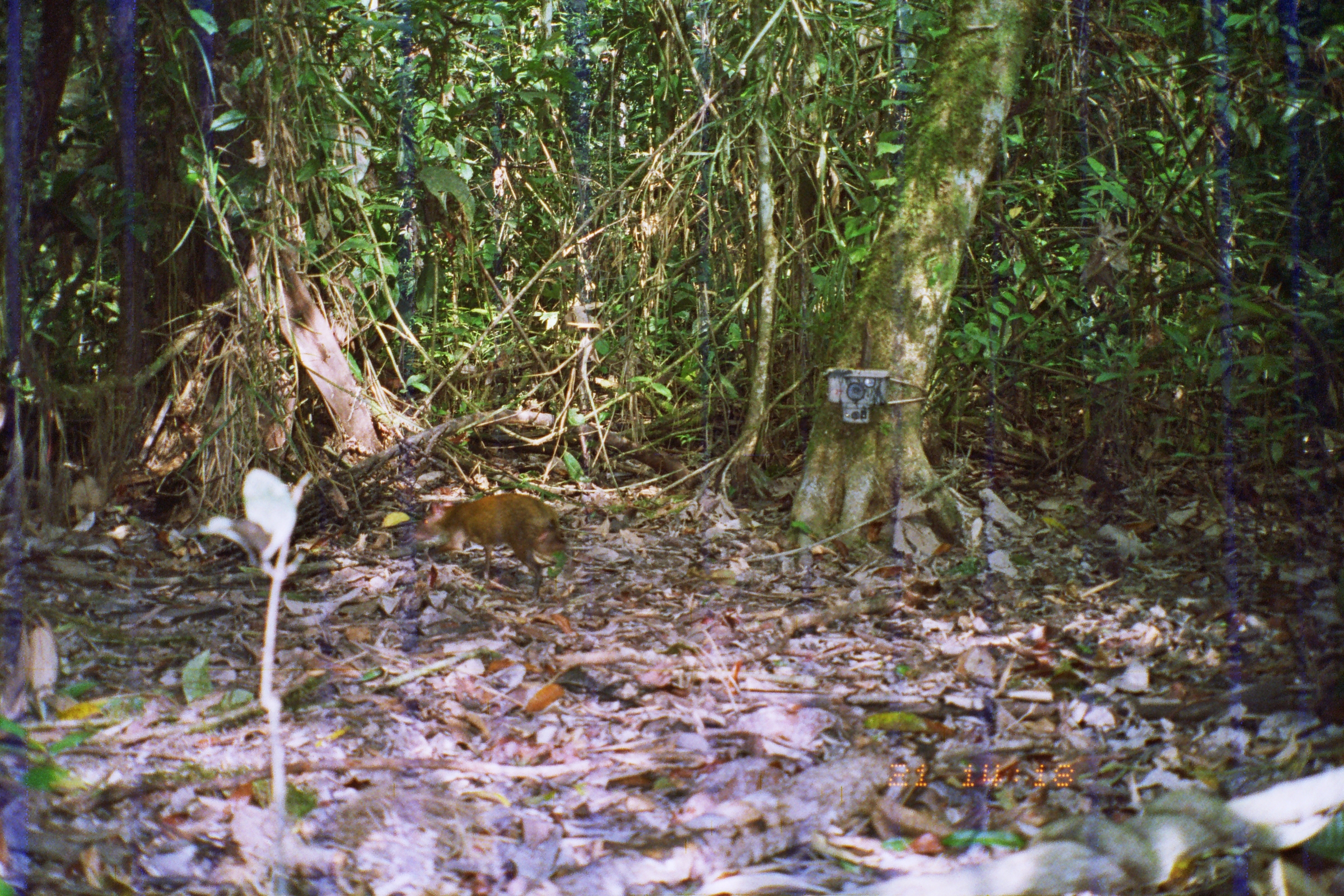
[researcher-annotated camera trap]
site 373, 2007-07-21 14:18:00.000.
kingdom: Animalia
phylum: Chordata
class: Mammalia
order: Rodentia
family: Dasyproctidae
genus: Dasyprocta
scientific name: Dasyprocta punctata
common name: central american agouti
Dasyprocta punctata (central american agouti).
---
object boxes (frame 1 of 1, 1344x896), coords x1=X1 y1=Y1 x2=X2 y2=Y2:
dasyprocta punctata: x1=413 y1=493 x2=566 y2=603